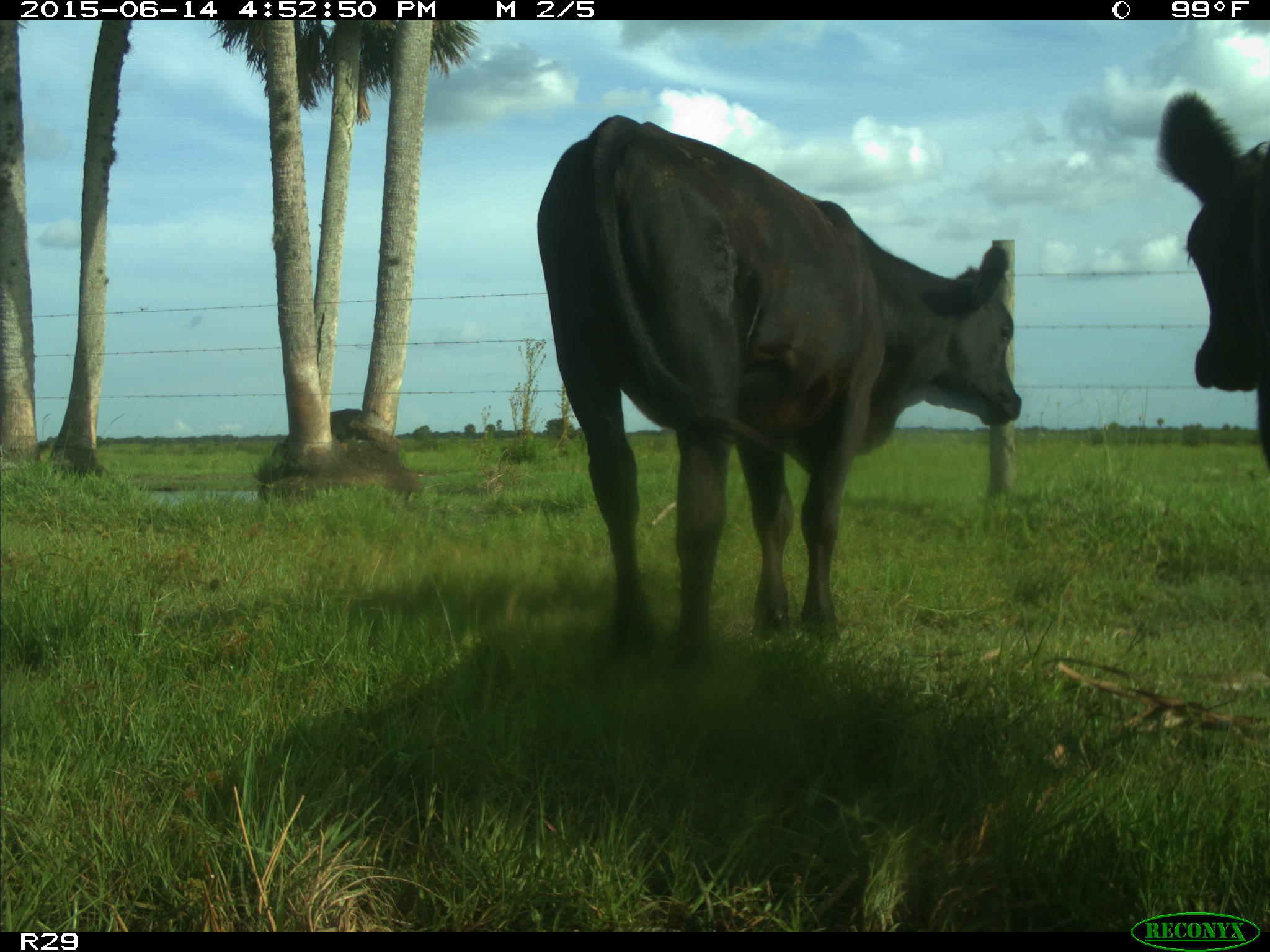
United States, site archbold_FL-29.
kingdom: Animalia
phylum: Chordata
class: Mammalia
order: Artiodactyla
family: Bovidae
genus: Bos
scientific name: Bos taurus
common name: domestic cow